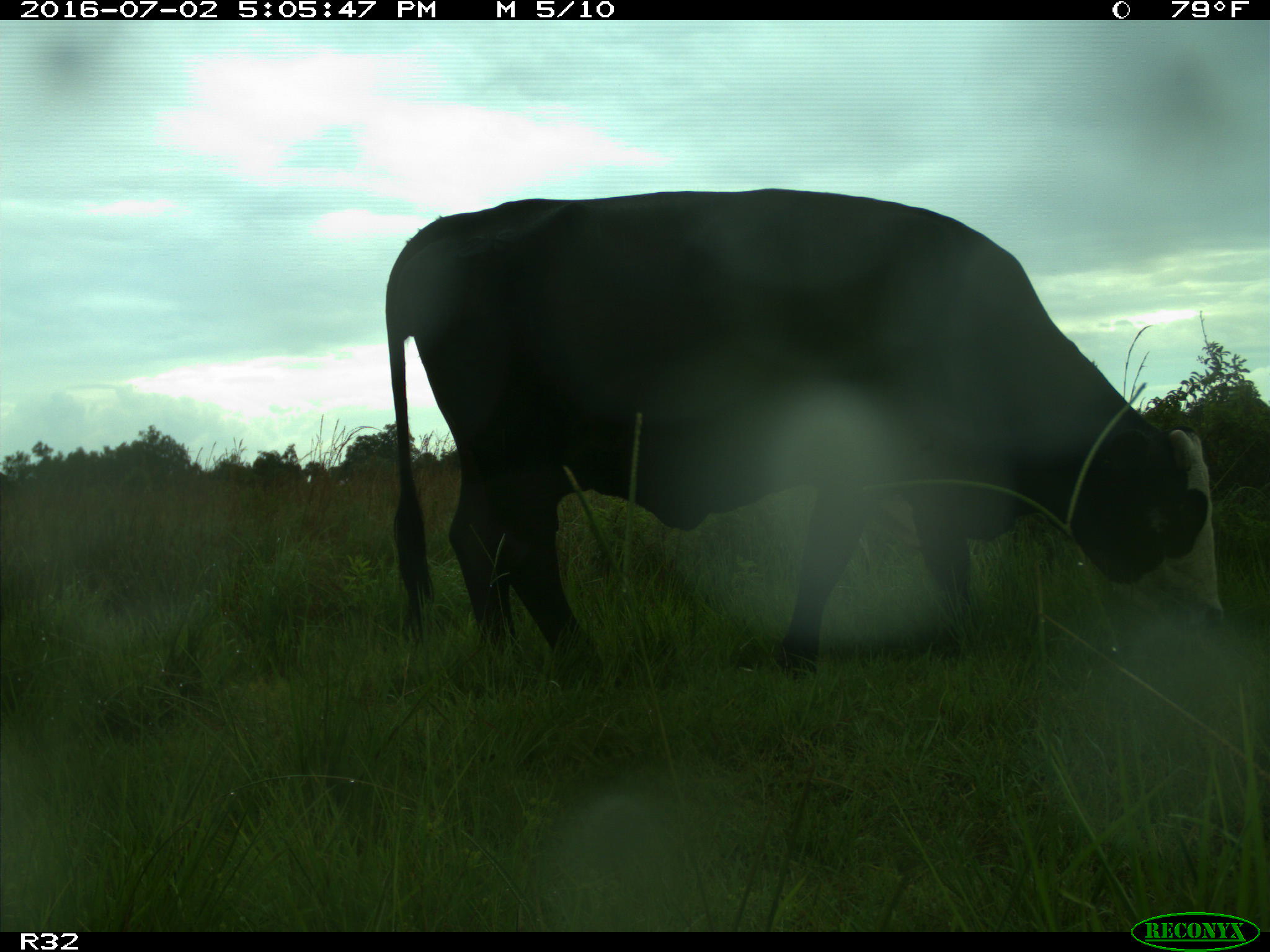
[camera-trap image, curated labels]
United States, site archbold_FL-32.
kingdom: Animalia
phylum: Chordata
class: Mammalia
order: Artiodactyla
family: Bovidae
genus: Bos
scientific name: Bos taurus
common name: domestic cow